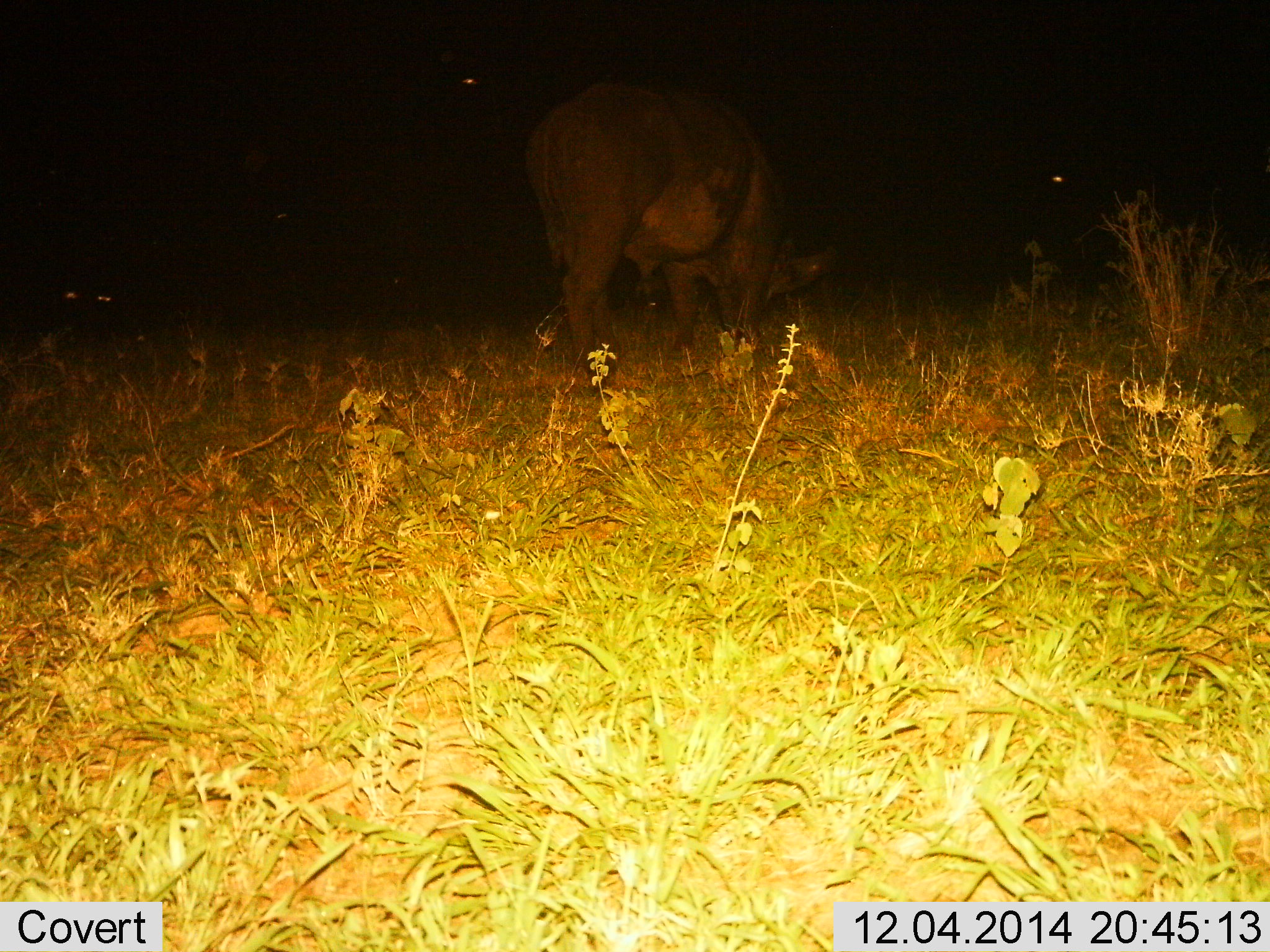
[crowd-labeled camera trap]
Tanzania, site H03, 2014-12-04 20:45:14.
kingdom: Animalia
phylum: Chordata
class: Mammalia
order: Artiodactyla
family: Bovidae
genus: Syncerus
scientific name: Syncerus caffer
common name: cape buffalo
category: buffalo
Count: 1.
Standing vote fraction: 20%.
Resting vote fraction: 0%.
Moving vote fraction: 0%.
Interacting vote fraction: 0%.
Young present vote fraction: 0%.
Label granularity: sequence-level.